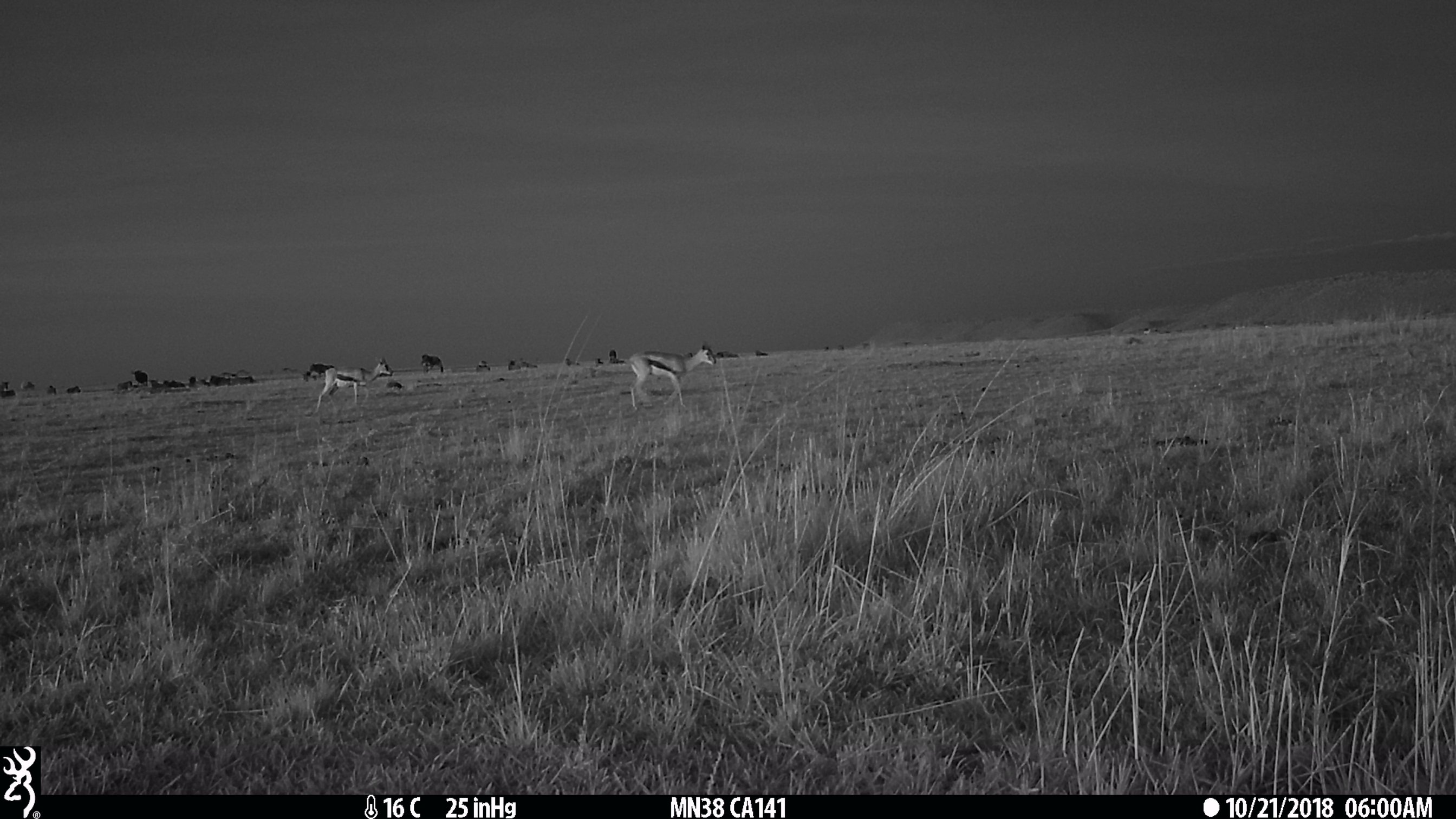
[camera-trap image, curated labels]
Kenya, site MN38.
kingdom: Animalia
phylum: Chordata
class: Mammalia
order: Artiodactyla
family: Bovidae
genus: Eudorcas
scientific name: Eudorcas thomsonii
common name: thomon's gazelle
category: gazelle thomsons